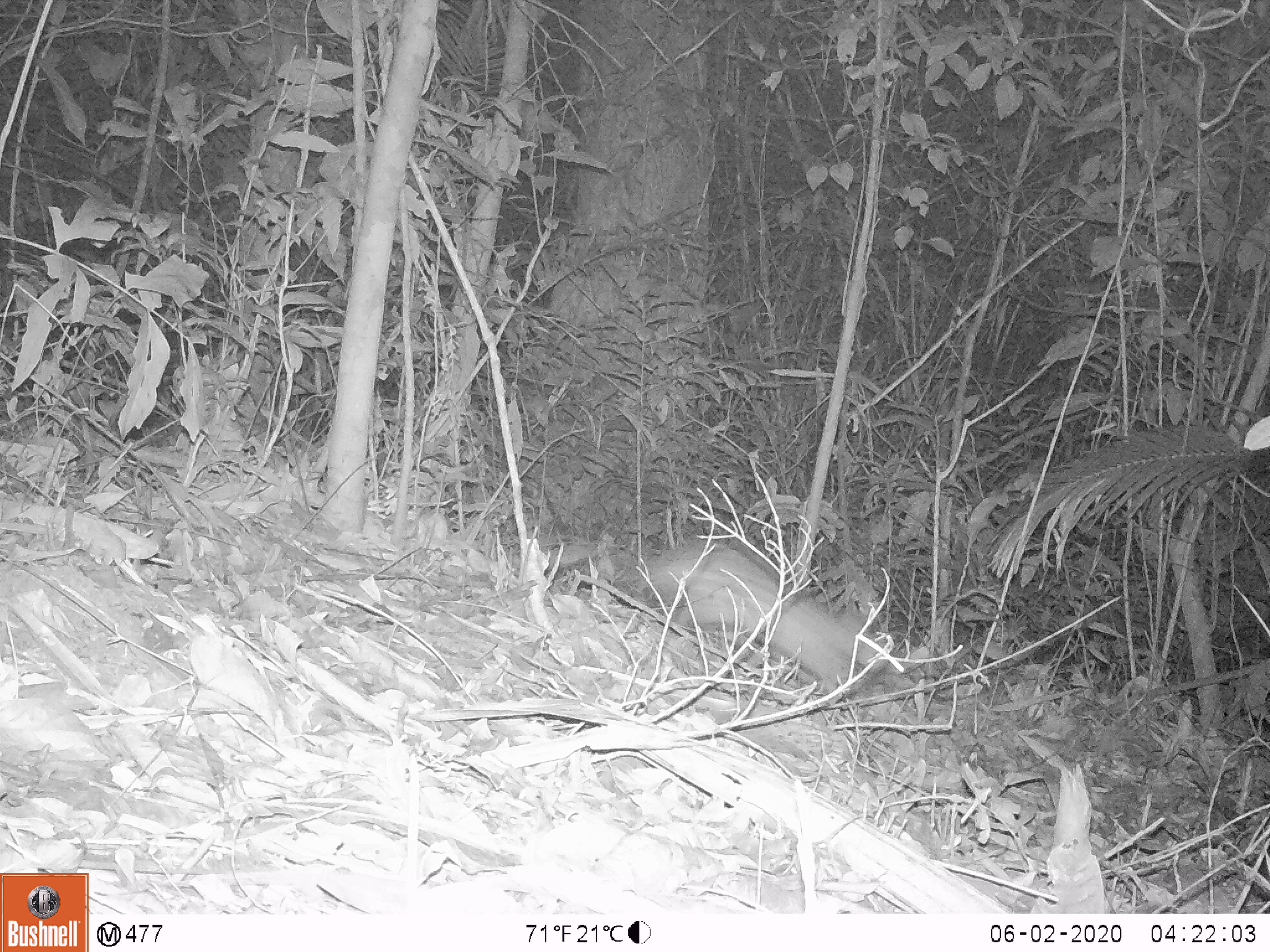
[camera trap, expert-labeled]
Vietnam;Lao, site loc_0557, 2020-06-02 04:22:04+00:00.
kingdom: Animalia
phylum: Chordata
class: Mammalia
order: Rodentia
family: Hystricidae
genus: Atherurus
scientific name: Atherurus macrourus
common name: asiatic brush-tailed porcupine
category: asiatic brush tailed porcupine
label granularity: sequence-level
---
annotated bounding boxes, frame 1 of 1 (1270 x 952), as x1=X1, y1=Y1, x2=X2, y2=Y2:
asiatic brush tailed porcupine: x1=645, y1=534, x2=878, y2=686